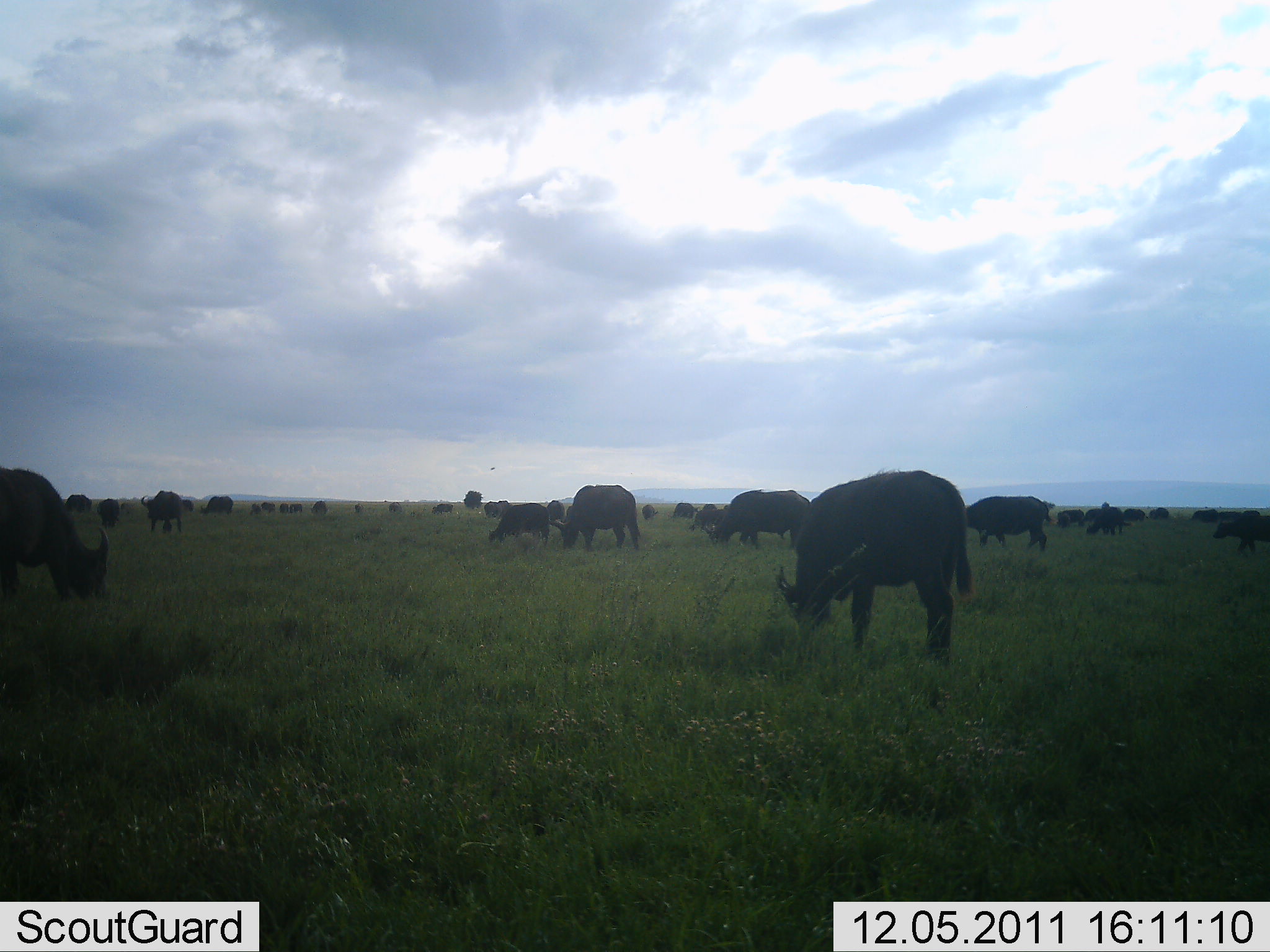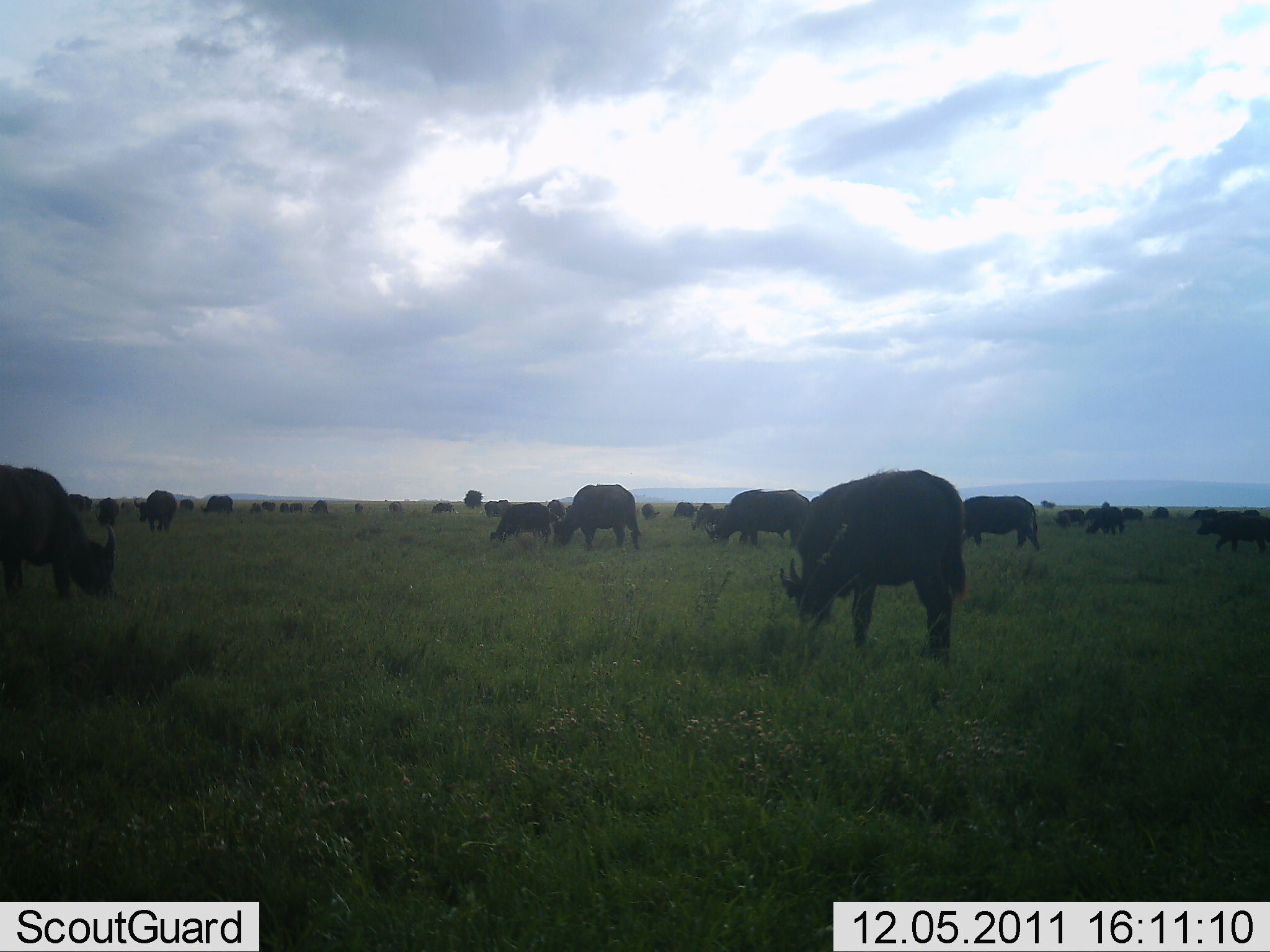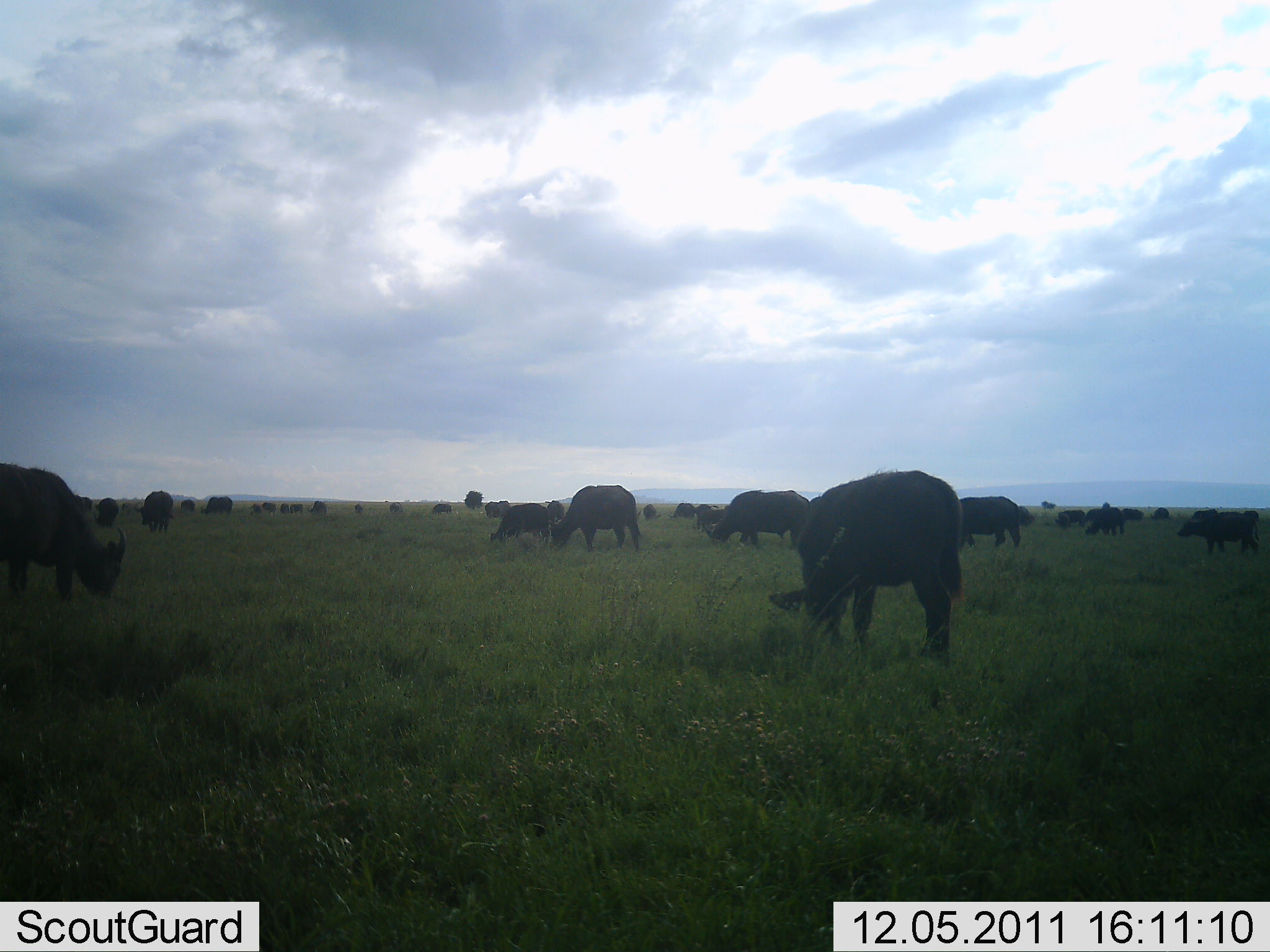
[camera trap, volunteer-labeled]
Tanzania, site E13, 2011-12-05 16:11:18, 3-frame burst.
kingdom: Animalia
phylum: Chordata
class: Mammalia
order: Artiodactyla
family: Bovidae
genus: Syncerus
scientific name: Syncerus caffer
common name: cape buffalo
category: buffalo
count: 11-50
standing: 45%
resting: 0%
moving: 27%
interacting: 0%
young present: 9%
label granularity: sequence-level